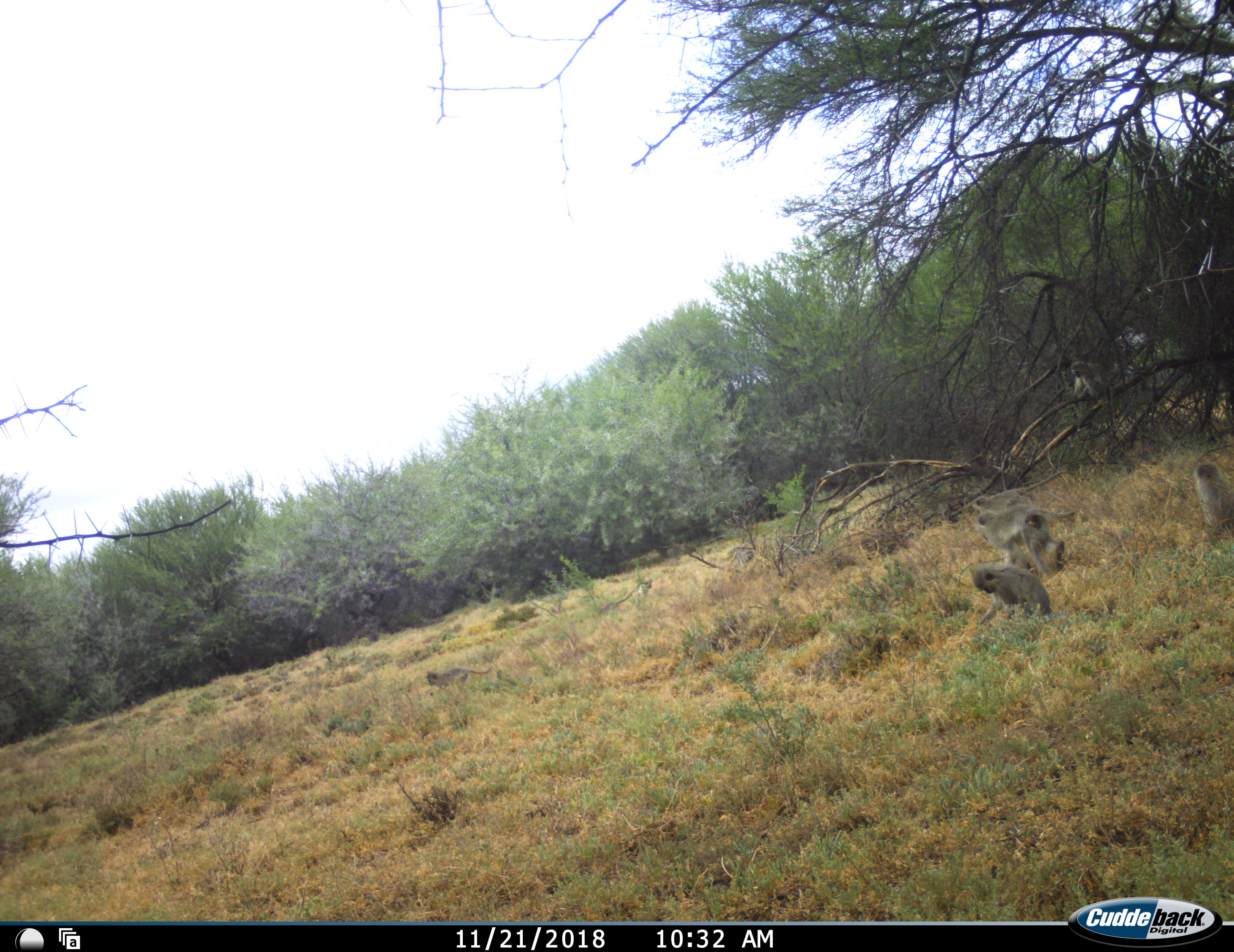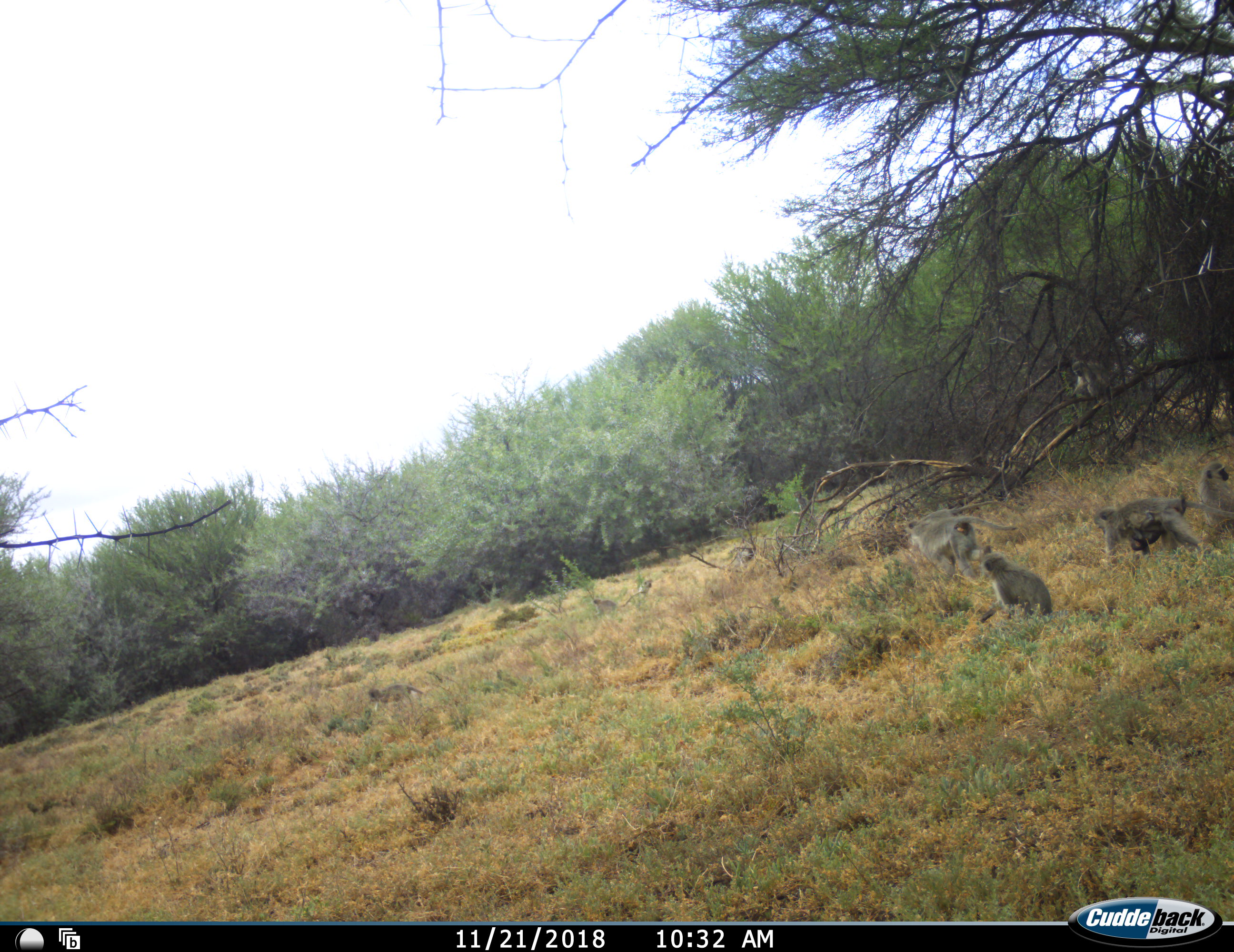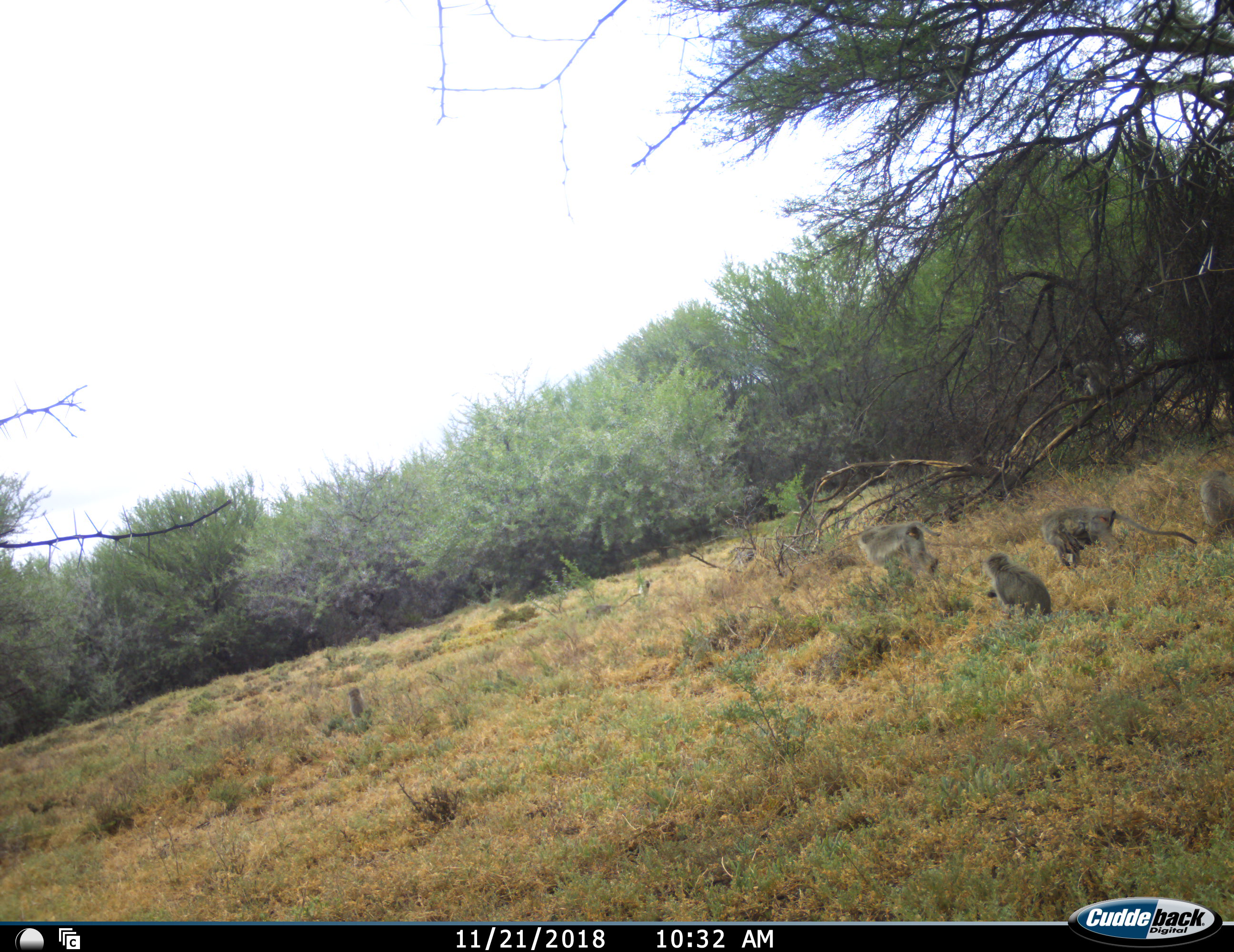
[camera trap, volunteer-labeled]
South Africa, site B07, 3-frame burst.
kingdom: Animalia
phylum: Chordata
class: Mammalia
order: Primates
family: Cercopithecidae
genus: Chlorocebus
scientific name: Chlorocebus pygerythrus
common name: vervet monkey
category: monkeyvervet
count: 9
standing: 38%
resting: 25%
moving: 100%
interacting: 25%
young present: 75%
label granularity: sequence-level